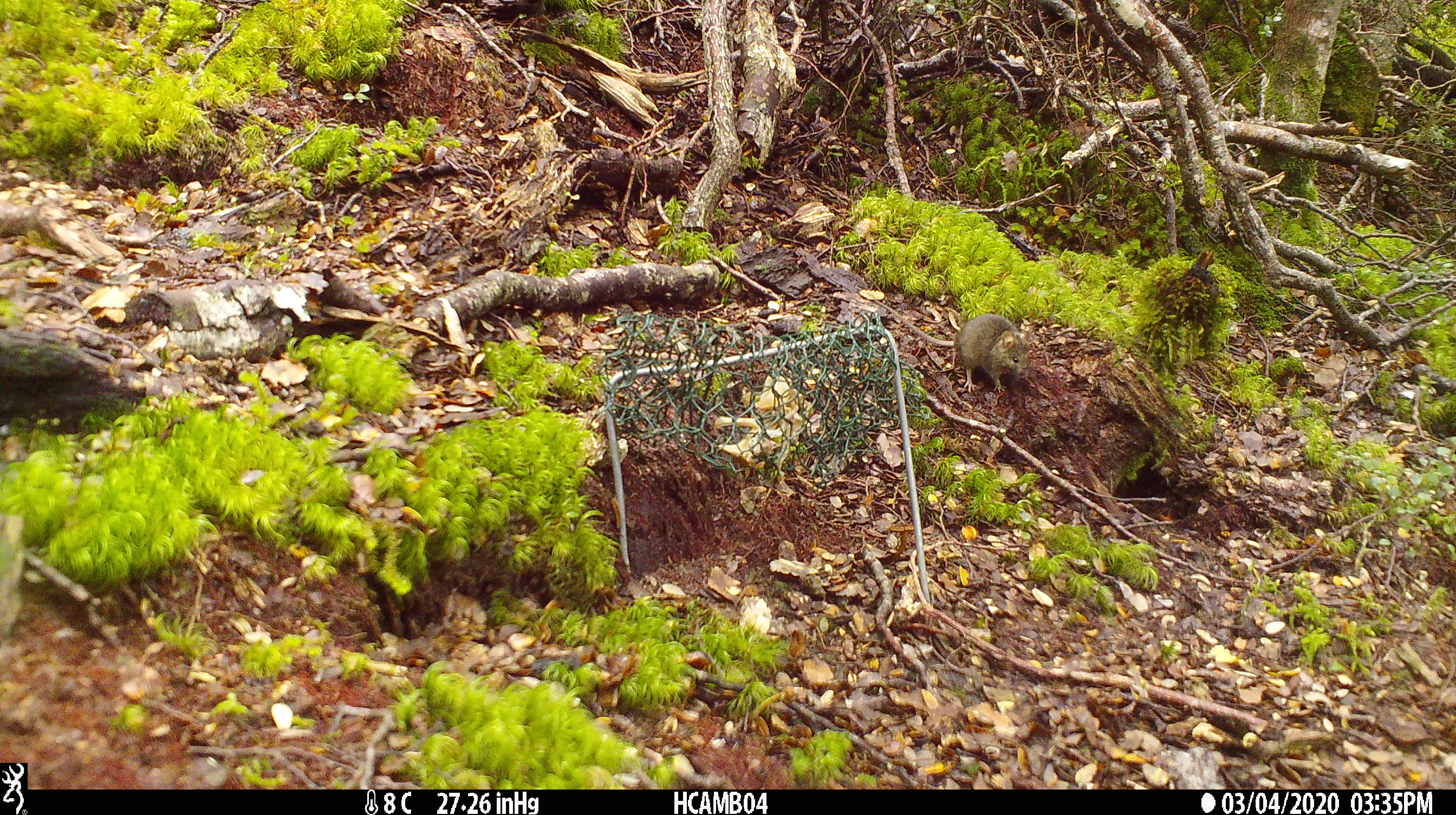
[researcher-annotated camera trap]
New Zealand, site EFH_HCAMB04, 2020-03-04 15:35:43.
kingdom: Animalia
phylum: Chordata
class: Mammalia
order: Rodentia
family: Muridae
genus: Mus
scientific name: Mus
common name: mouse